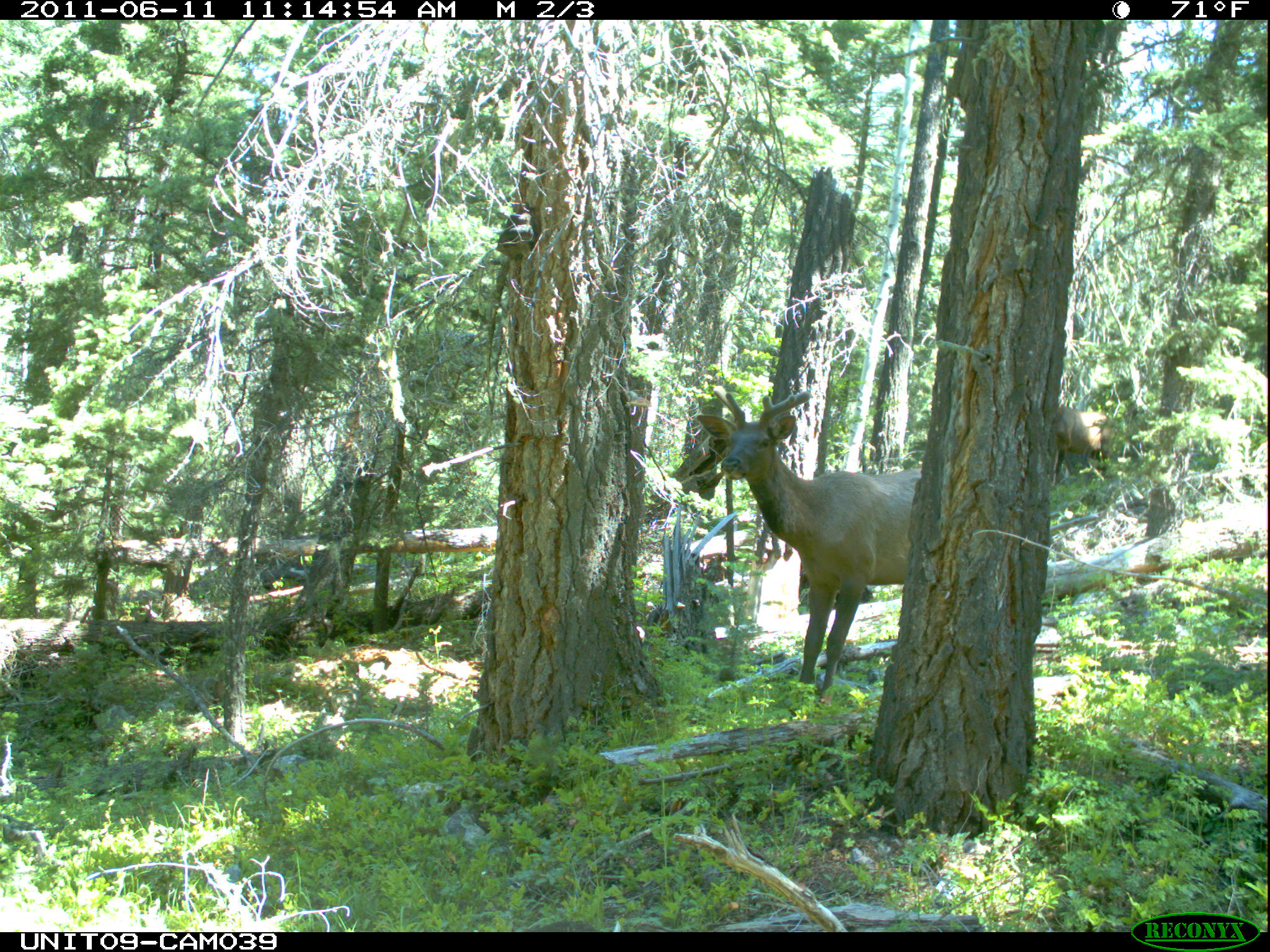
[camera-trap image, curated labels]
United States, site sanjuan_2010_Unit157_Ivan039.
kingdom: Animalia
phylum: Chordata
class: Mammalia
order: Artiodactyla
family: Cervidae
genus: Cervus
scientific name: Cervus elaphus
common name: red deer